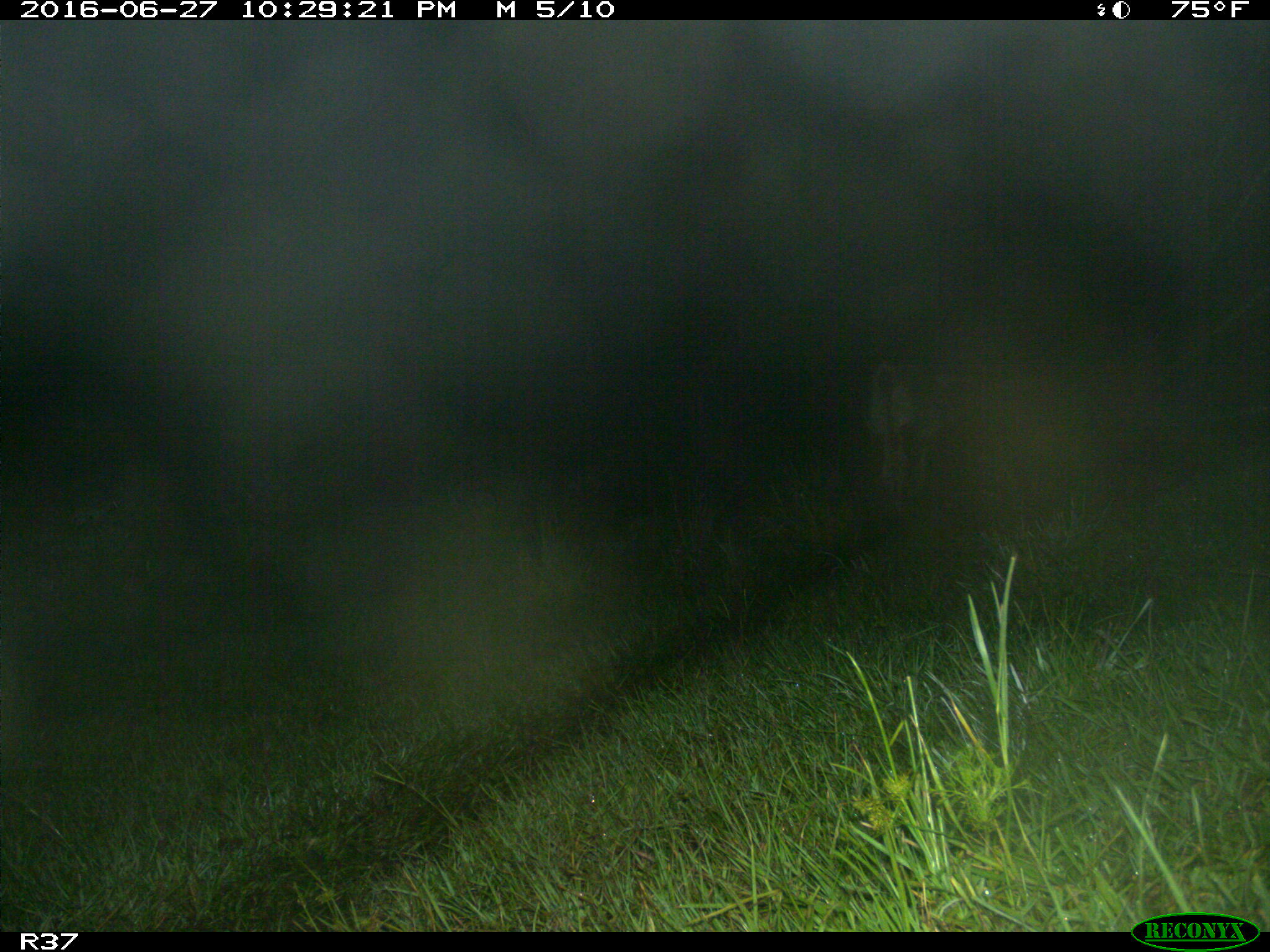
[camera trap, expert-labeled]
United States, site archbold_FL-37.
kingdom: Animalia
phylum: Chordata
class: Mammalia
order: Artiodactyla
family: Bovidae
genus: Bos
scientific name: Bos taurus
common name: domestic cow